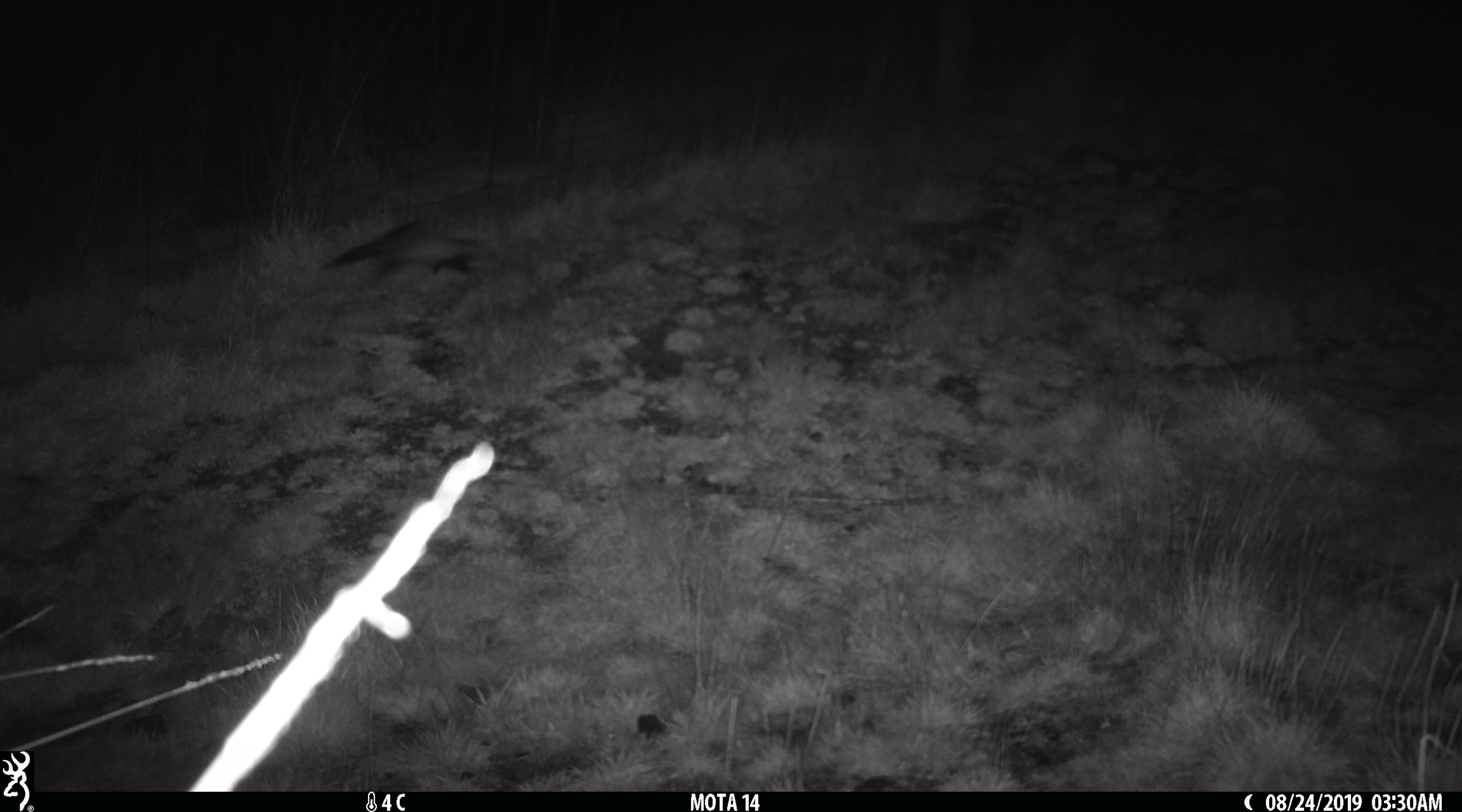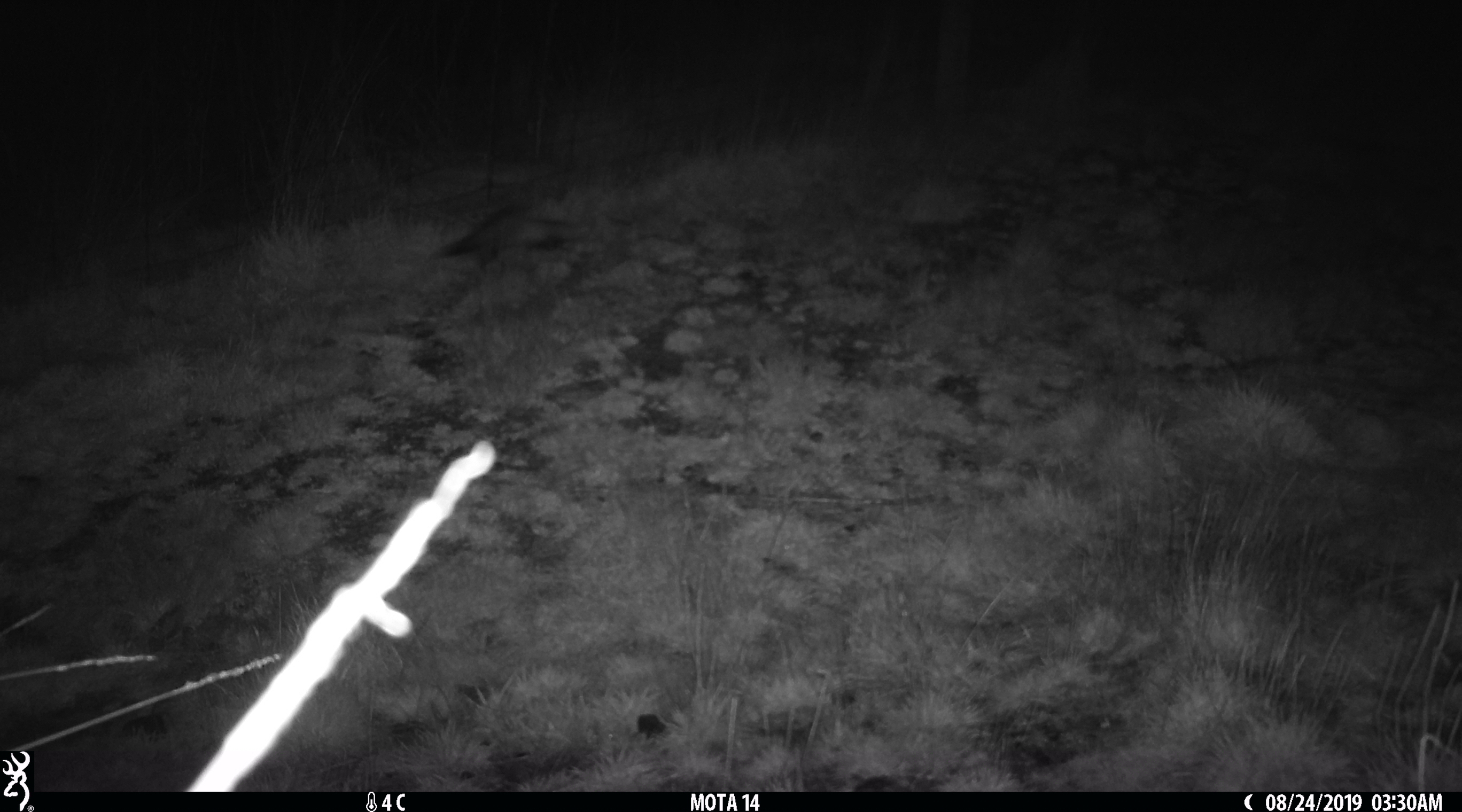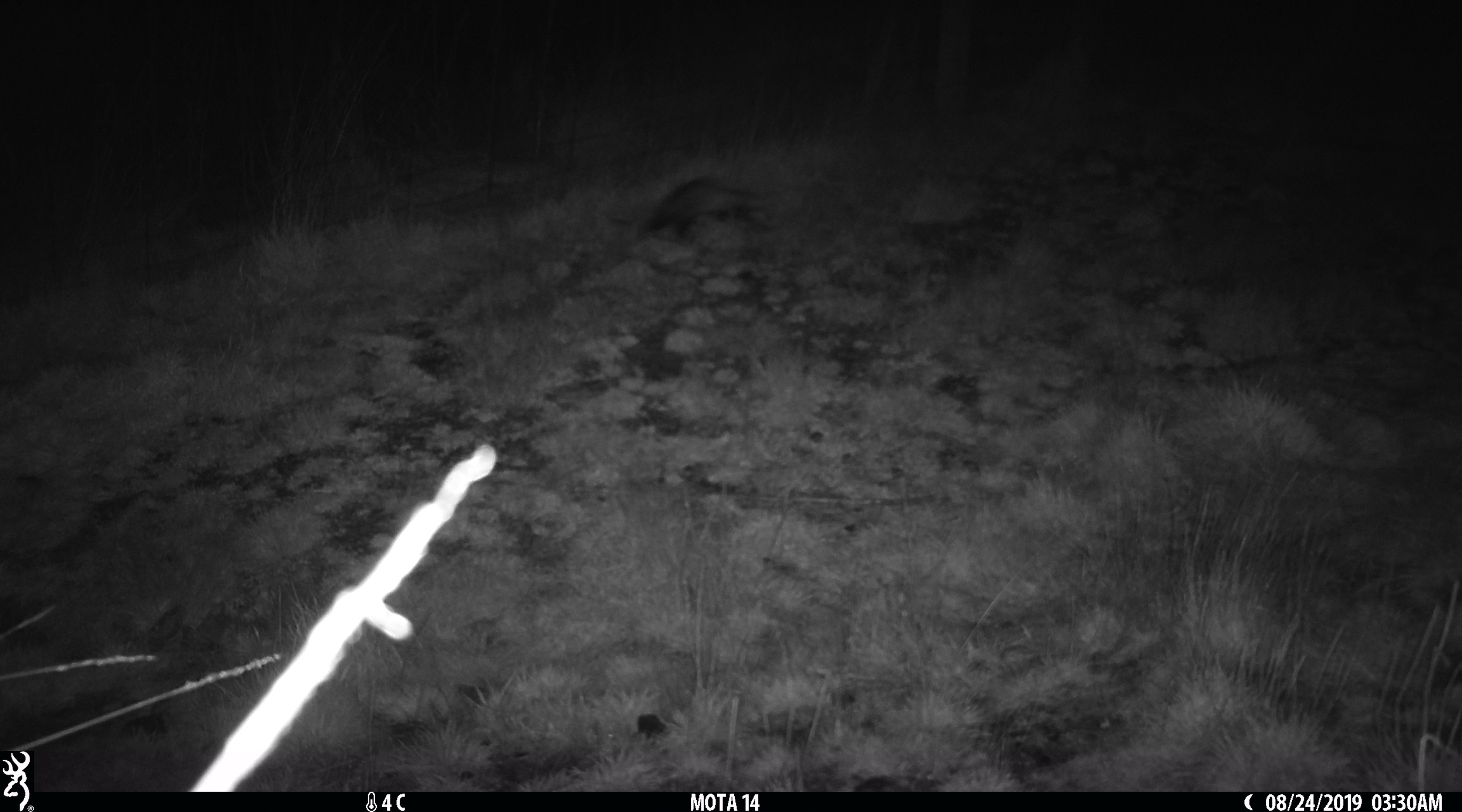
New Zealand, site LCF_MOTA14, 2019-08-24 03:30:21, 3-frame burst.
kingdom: Animalia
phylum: Chordata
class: Mammalia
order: Carnivora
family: Mustelidae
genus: Mustela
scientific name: Mustela furo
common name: ferret